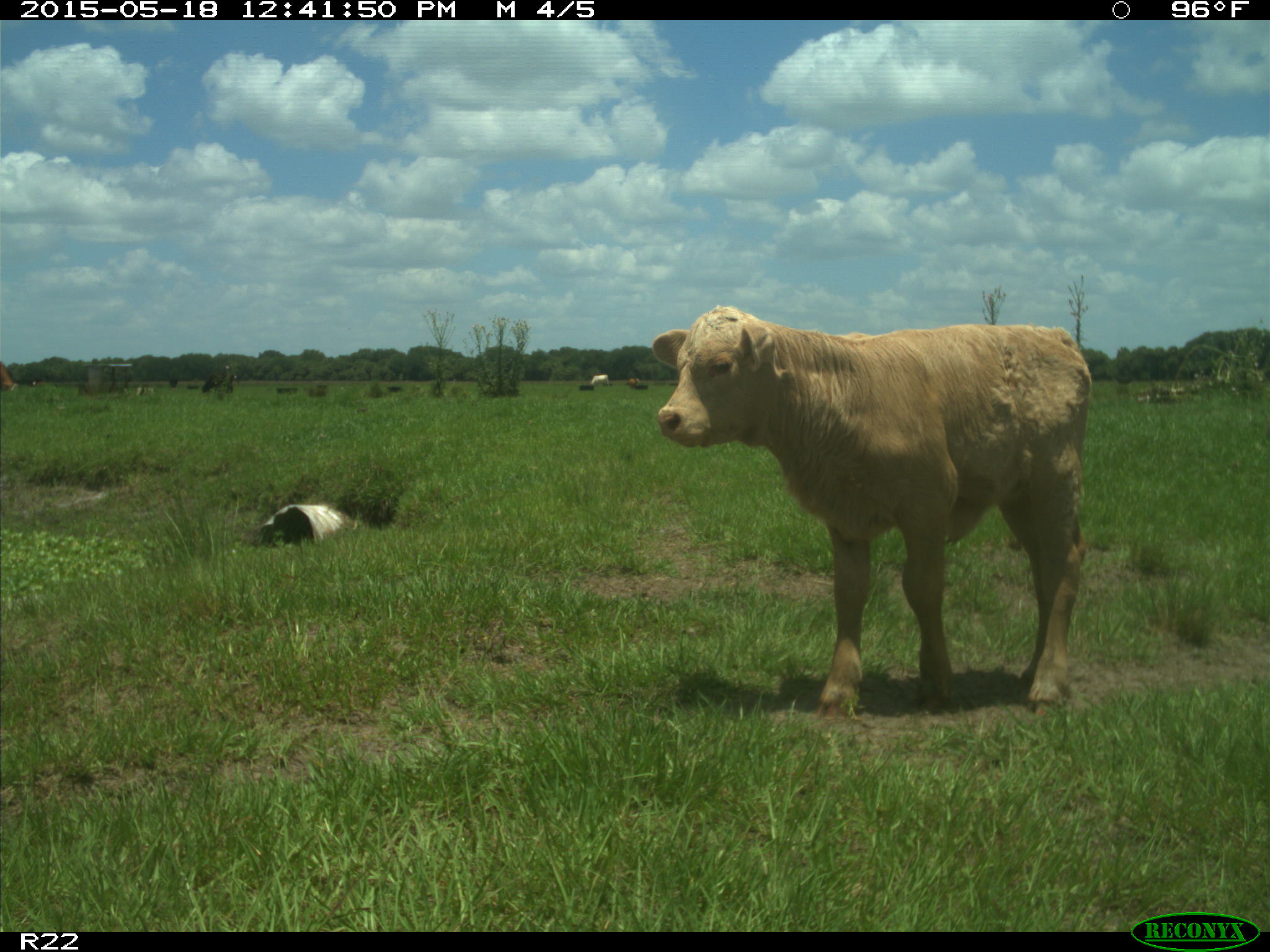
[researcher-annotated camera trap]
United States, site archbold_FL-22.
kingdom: Animalia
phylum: Chordata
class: Mammalia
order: Artiodactyla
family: Bovidae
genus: Bos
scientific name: Bos taurus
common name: domestic cow